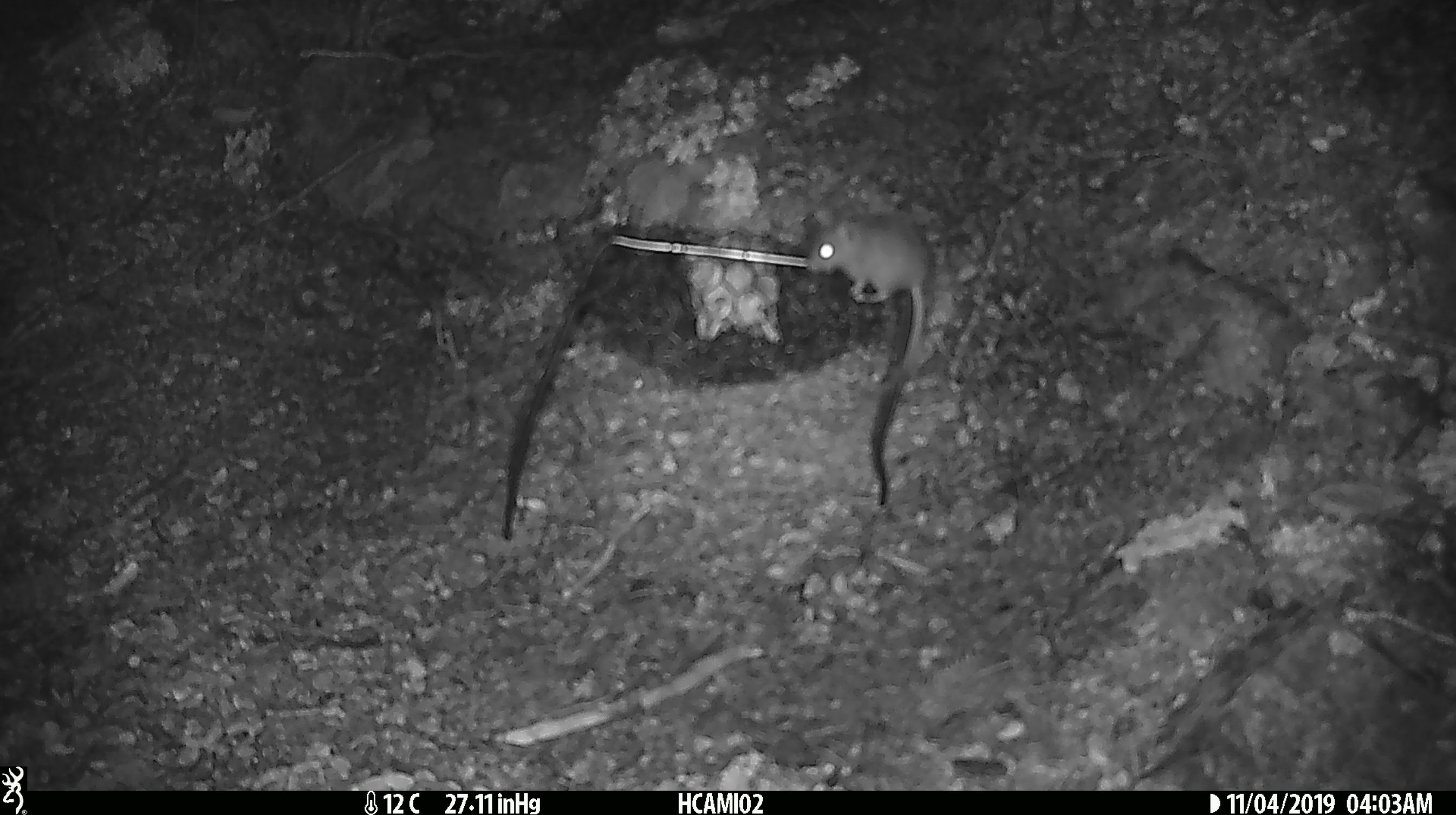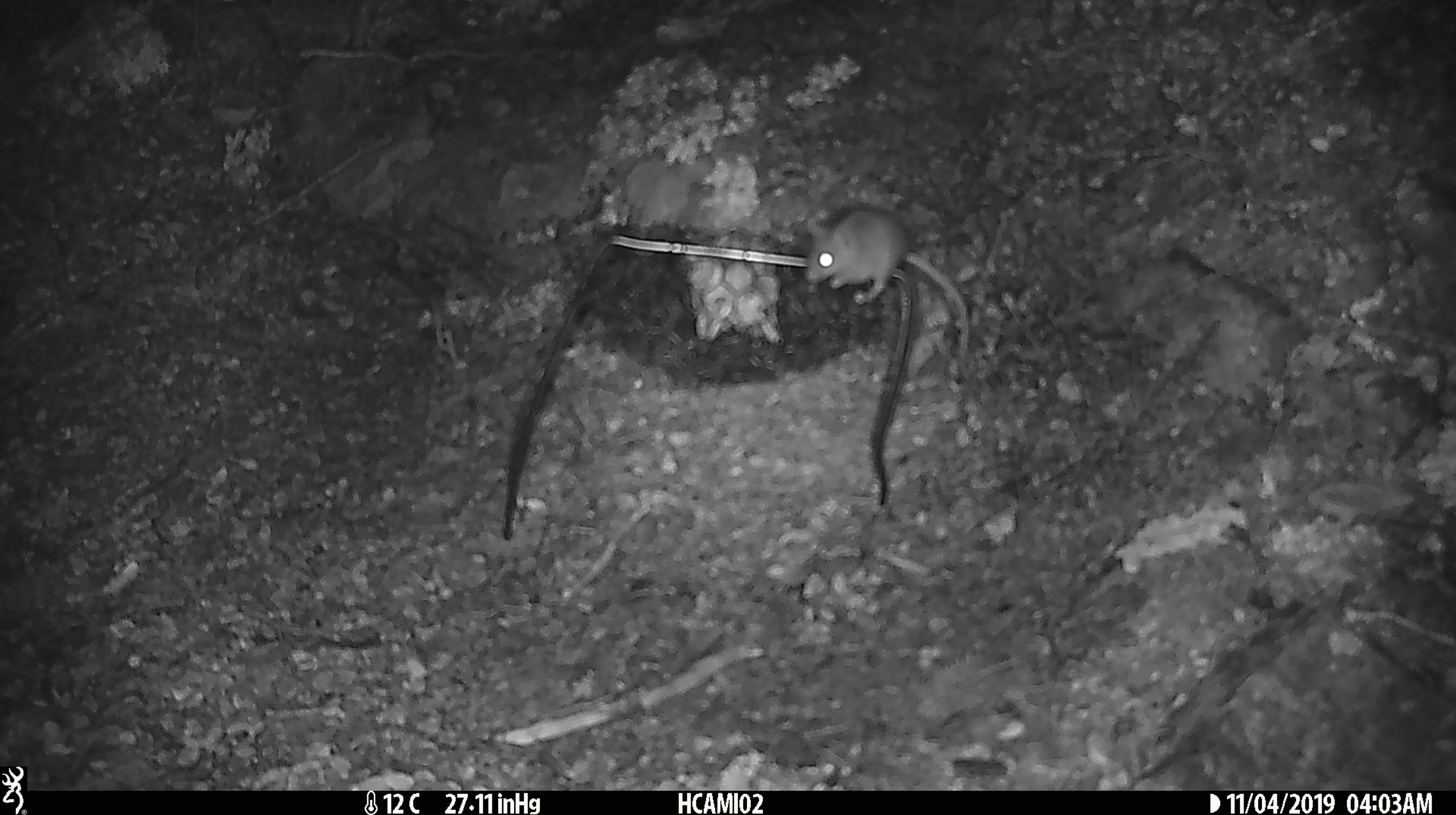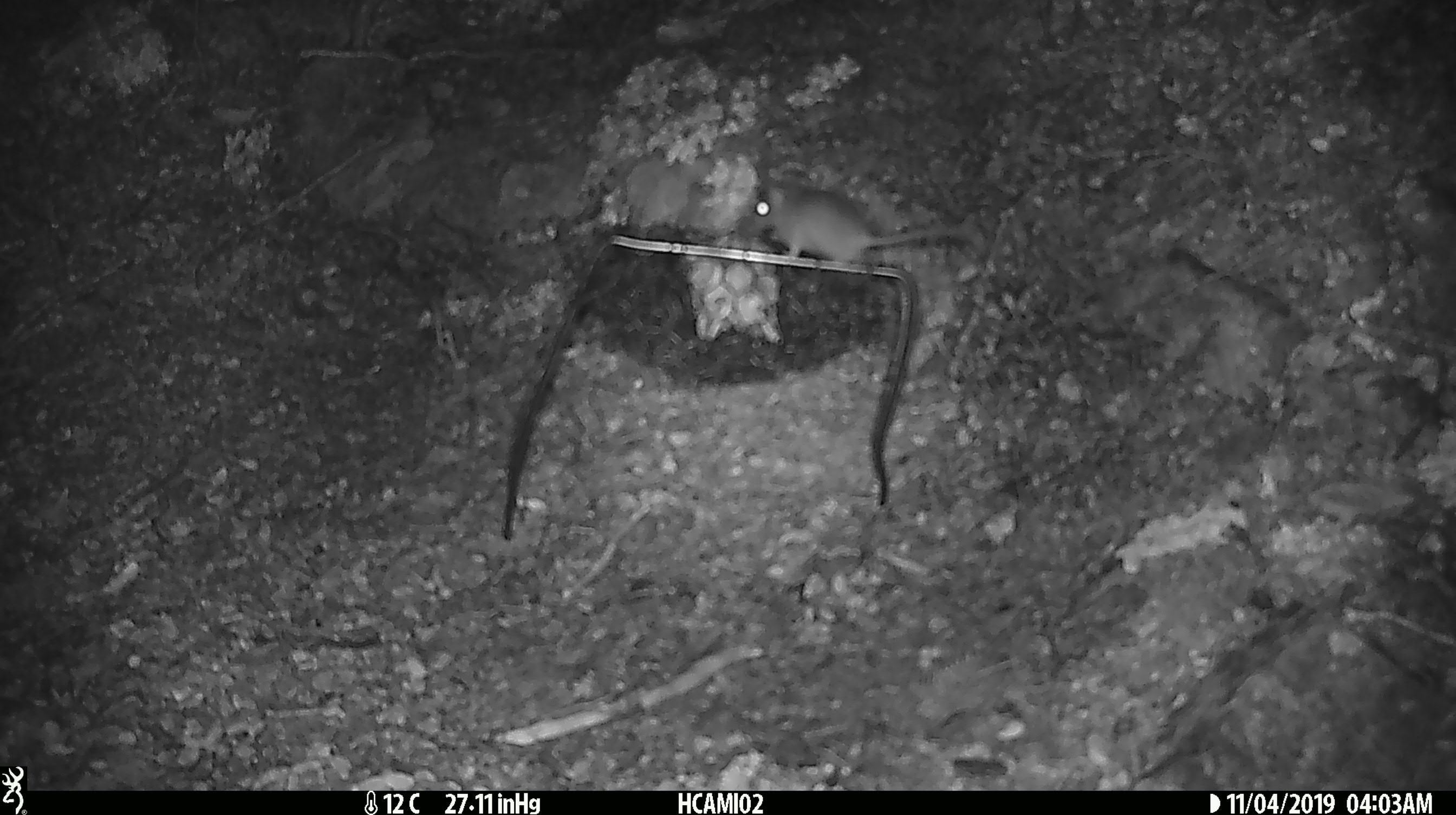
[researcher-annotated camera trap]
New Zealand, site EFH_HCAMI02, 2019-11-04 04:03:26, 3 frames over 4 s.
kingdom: Animalia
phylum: Chordata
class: Mammalia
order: Rodentia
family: Muridae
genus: Mus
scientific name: Mus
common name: mouse